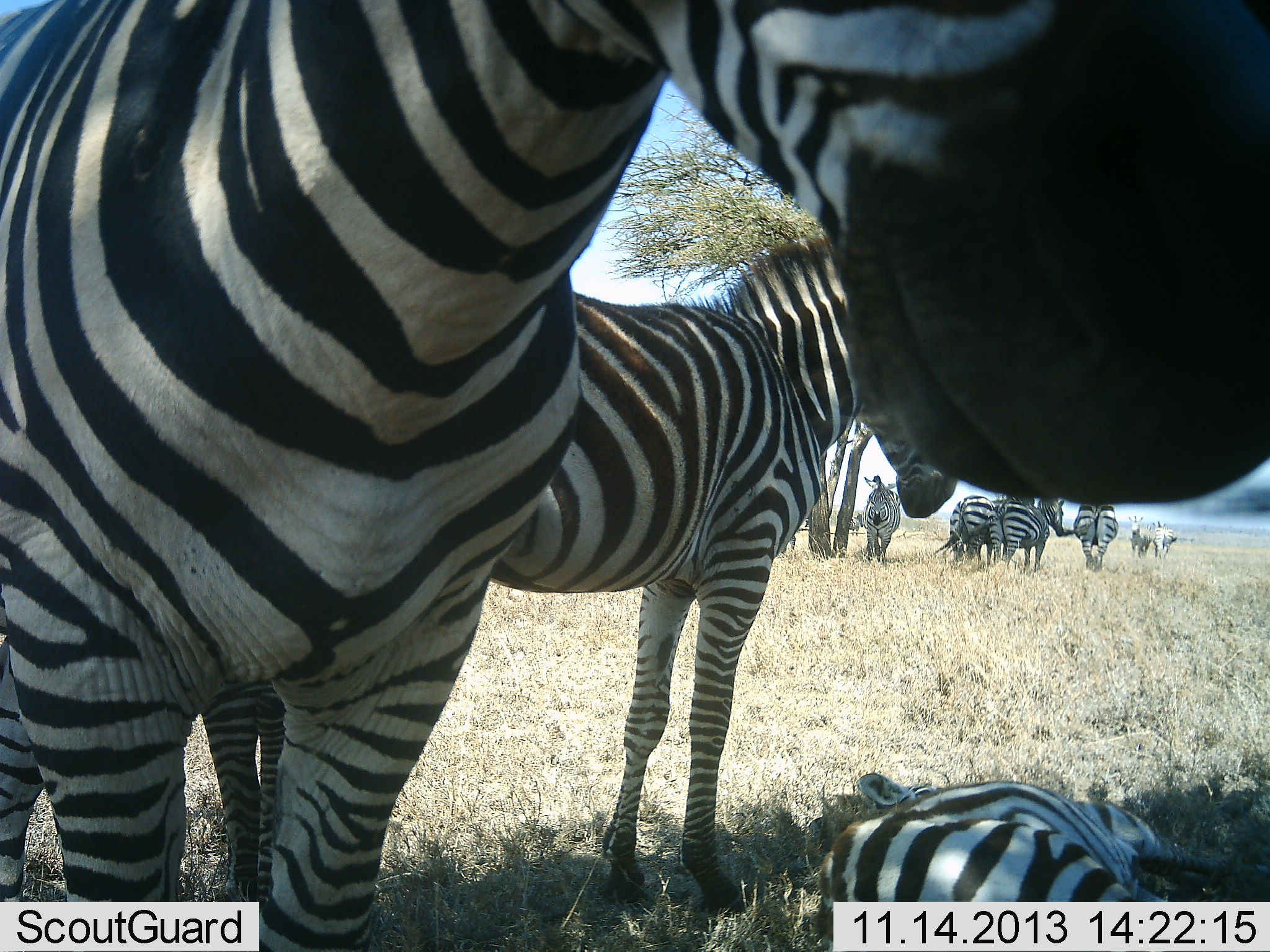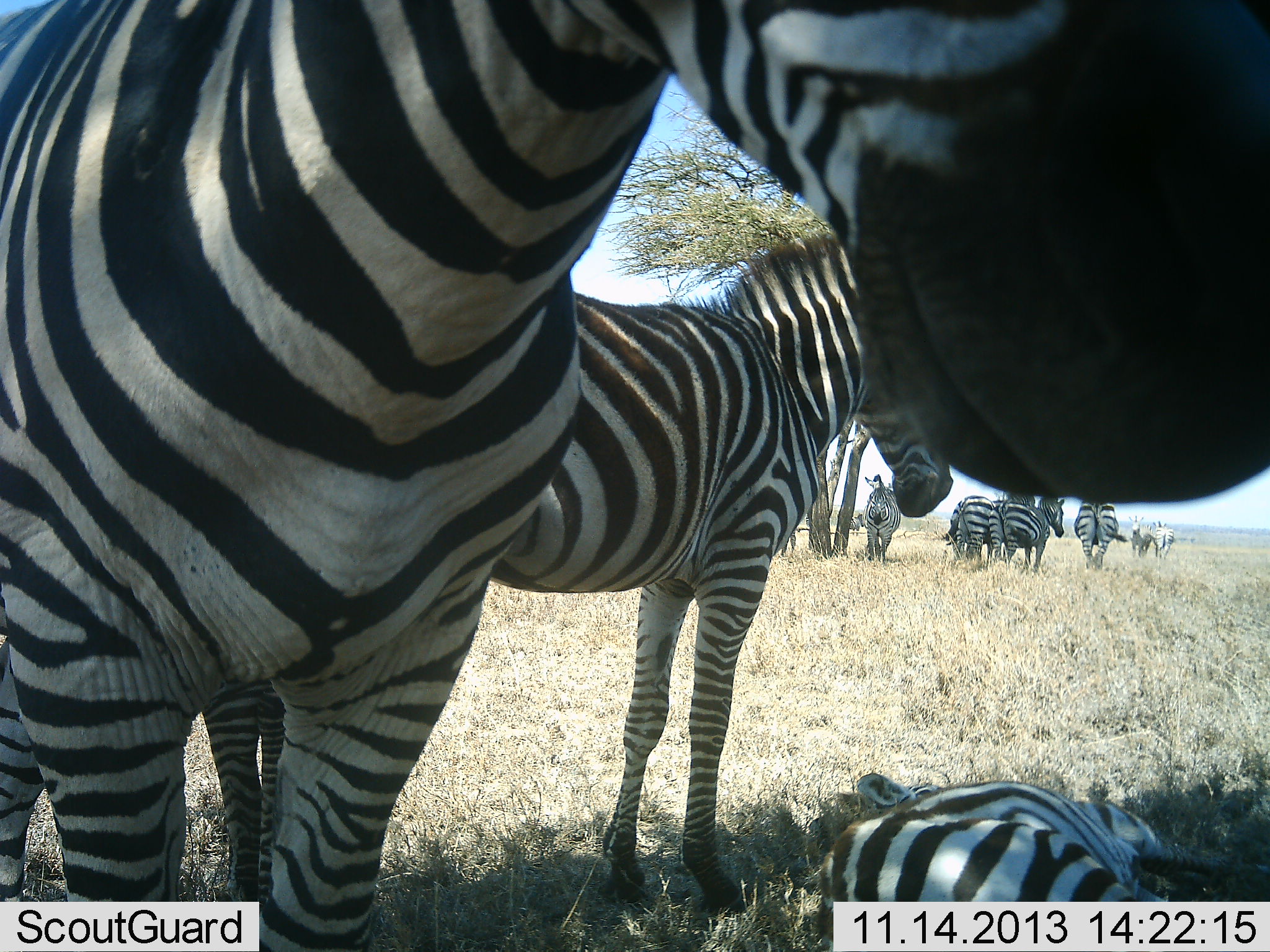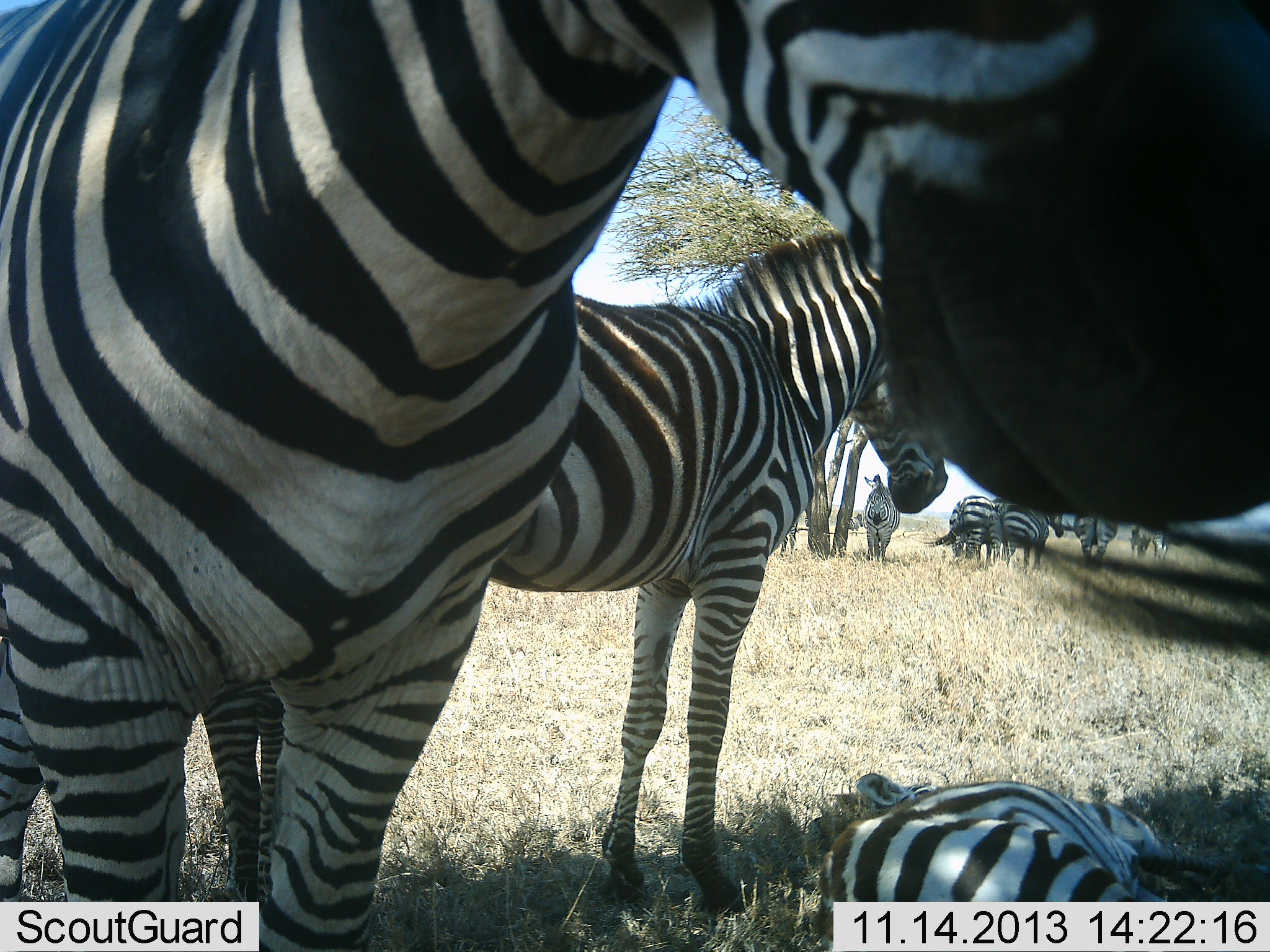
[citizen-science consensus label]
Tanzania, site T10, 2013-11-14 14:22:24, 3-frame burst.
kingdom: Animalia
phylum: Chordata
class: Mammalia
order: Perissodactyla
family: Equidae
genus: Equus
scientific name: Equus quagga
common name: plains zebra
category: zebra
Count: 10.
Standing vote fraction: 80%.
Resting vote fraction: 100%.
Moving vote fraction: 10%.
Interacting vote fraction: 30%.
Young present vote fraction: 20%.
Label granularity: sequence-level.